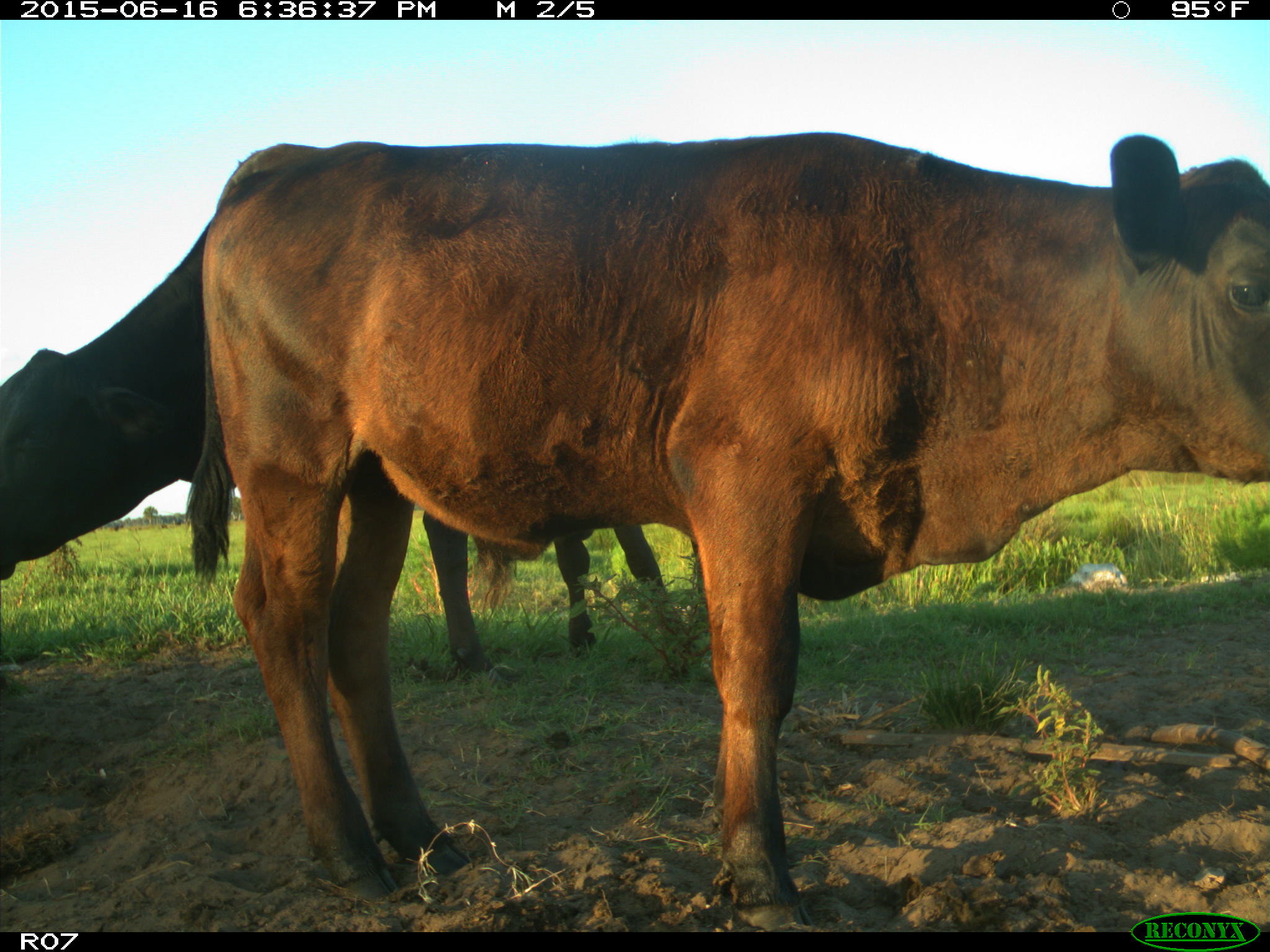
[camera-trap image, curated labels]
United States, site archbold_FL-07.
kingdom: Animalia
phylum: Chordata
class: Mammalia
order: Artiodactyla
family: Bovidae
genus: Bos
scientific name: Bos taurus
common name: domestic cow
Bos taurus (domestic cow).